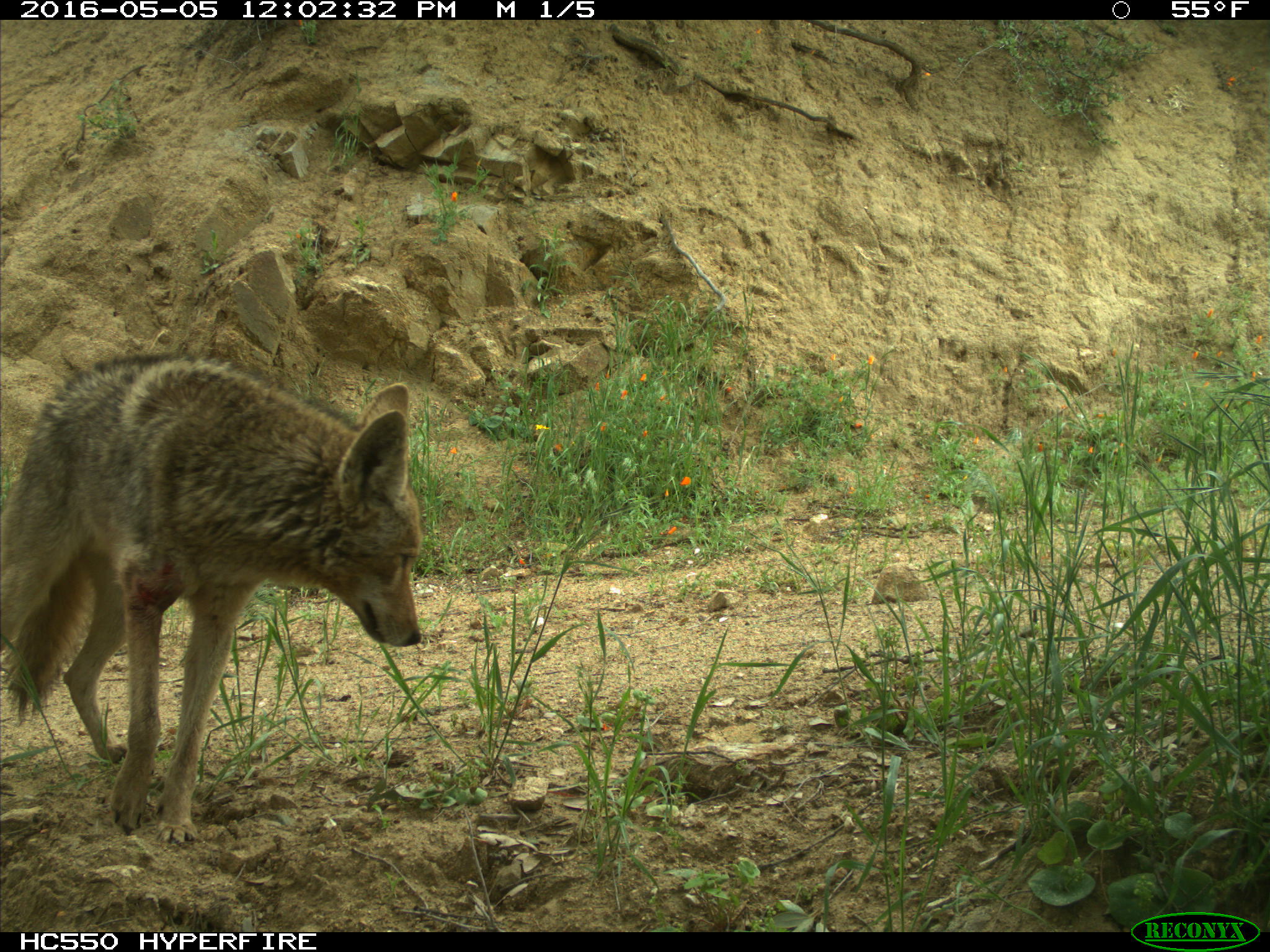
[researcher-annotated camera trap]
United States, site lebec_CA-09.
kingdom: Animalia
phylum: Chordata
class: Mammalia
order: Carnivora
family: Canidae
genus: Canis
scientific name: Canis latrans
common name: coyote